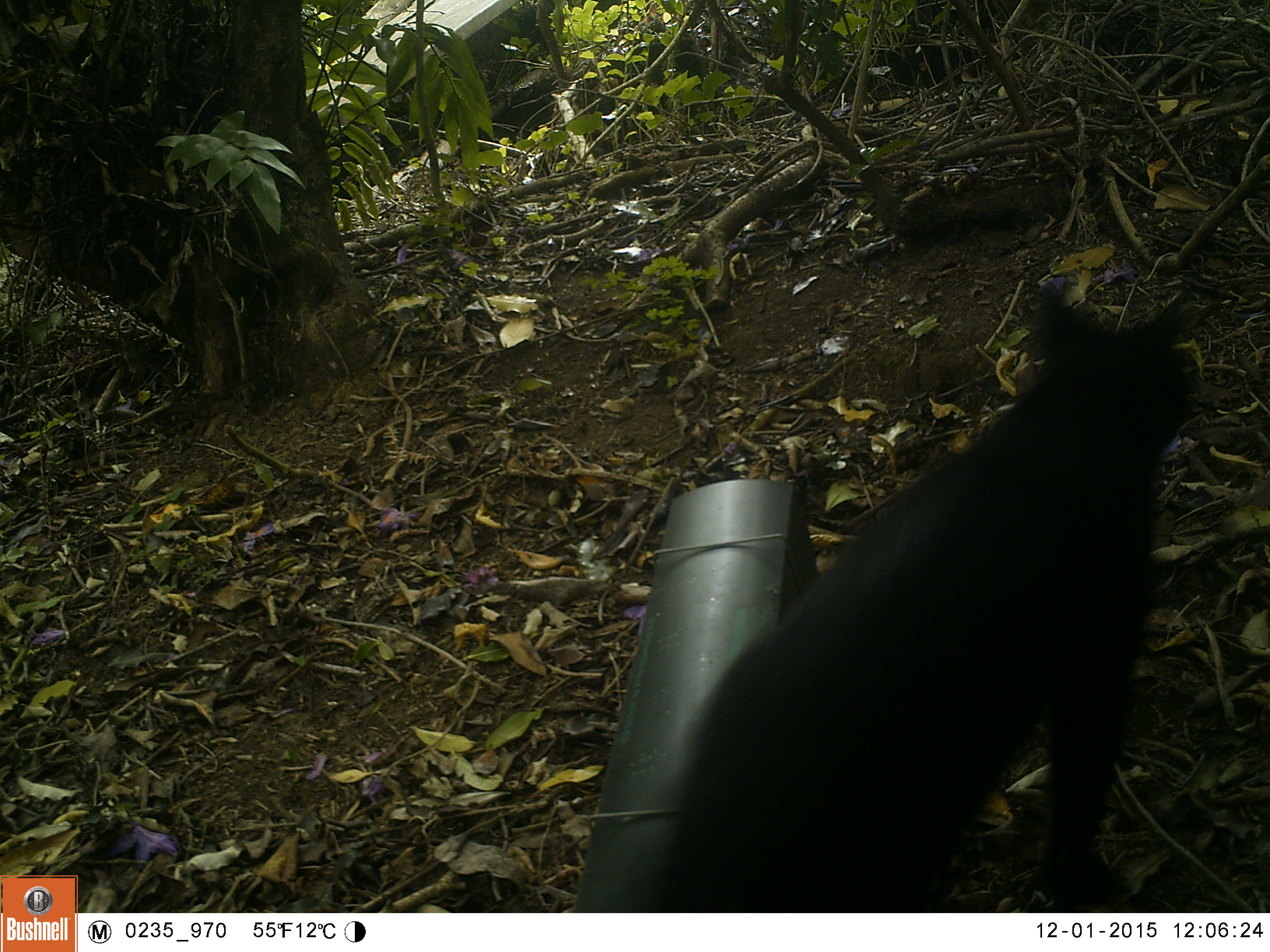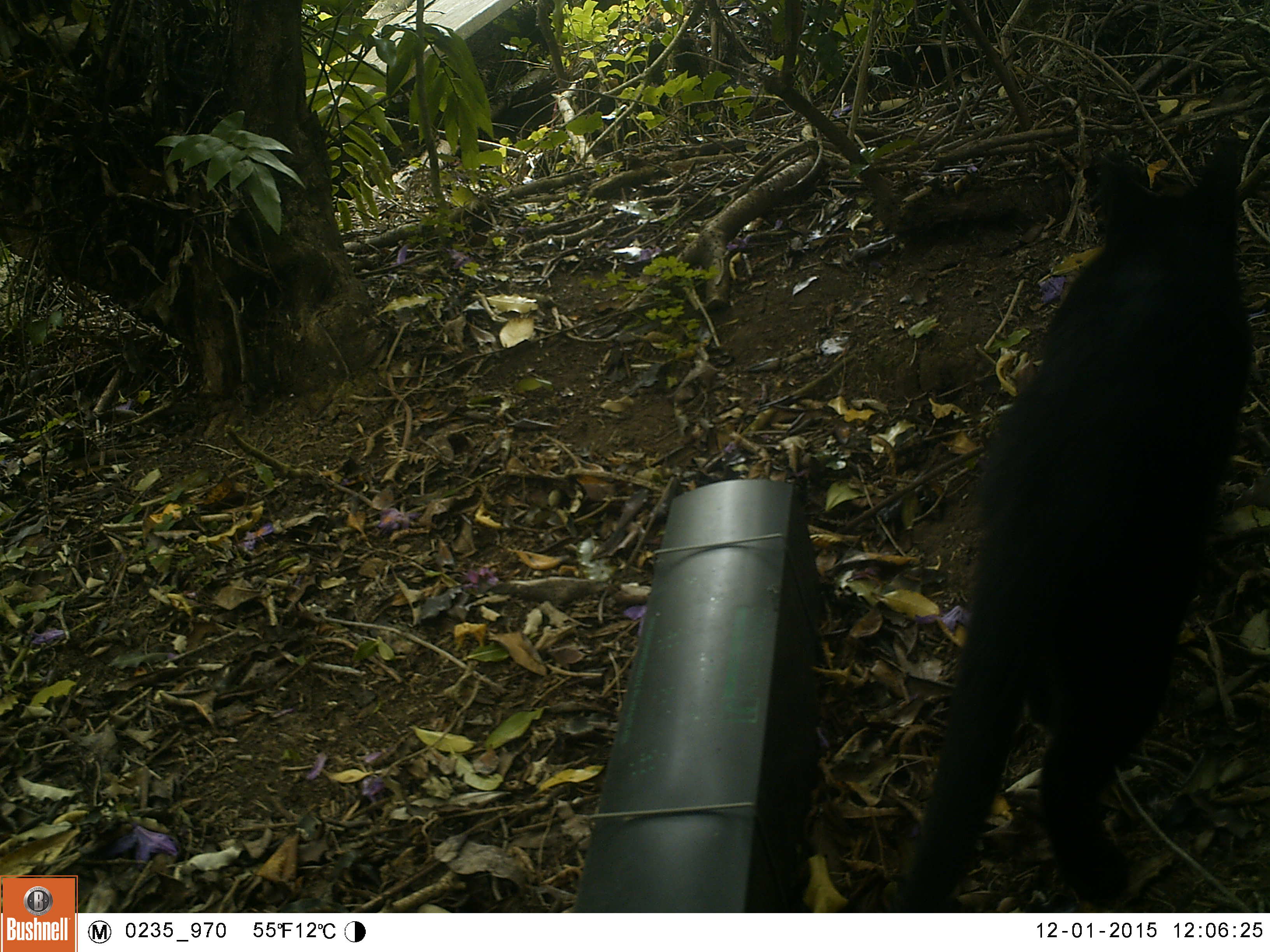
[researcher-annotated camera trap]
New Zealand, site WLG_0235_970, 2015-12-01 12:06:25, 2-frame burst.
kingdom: Animalia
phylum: Chordata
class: Mammalia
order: Carnivora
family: Felidae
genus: Felis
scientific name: Felis catus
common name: domestic cat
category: cat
Cat (domestic cat) (Felis catus).